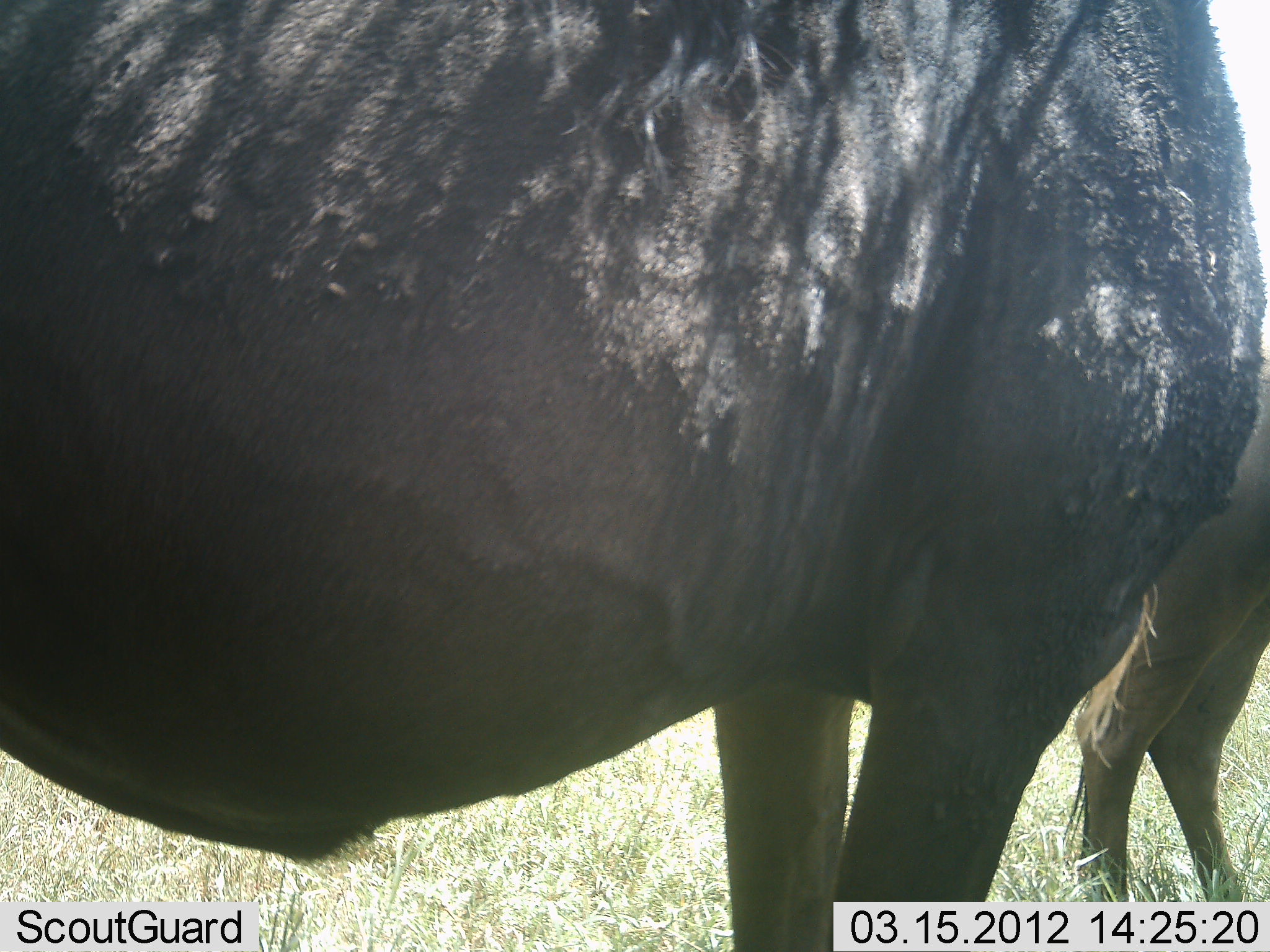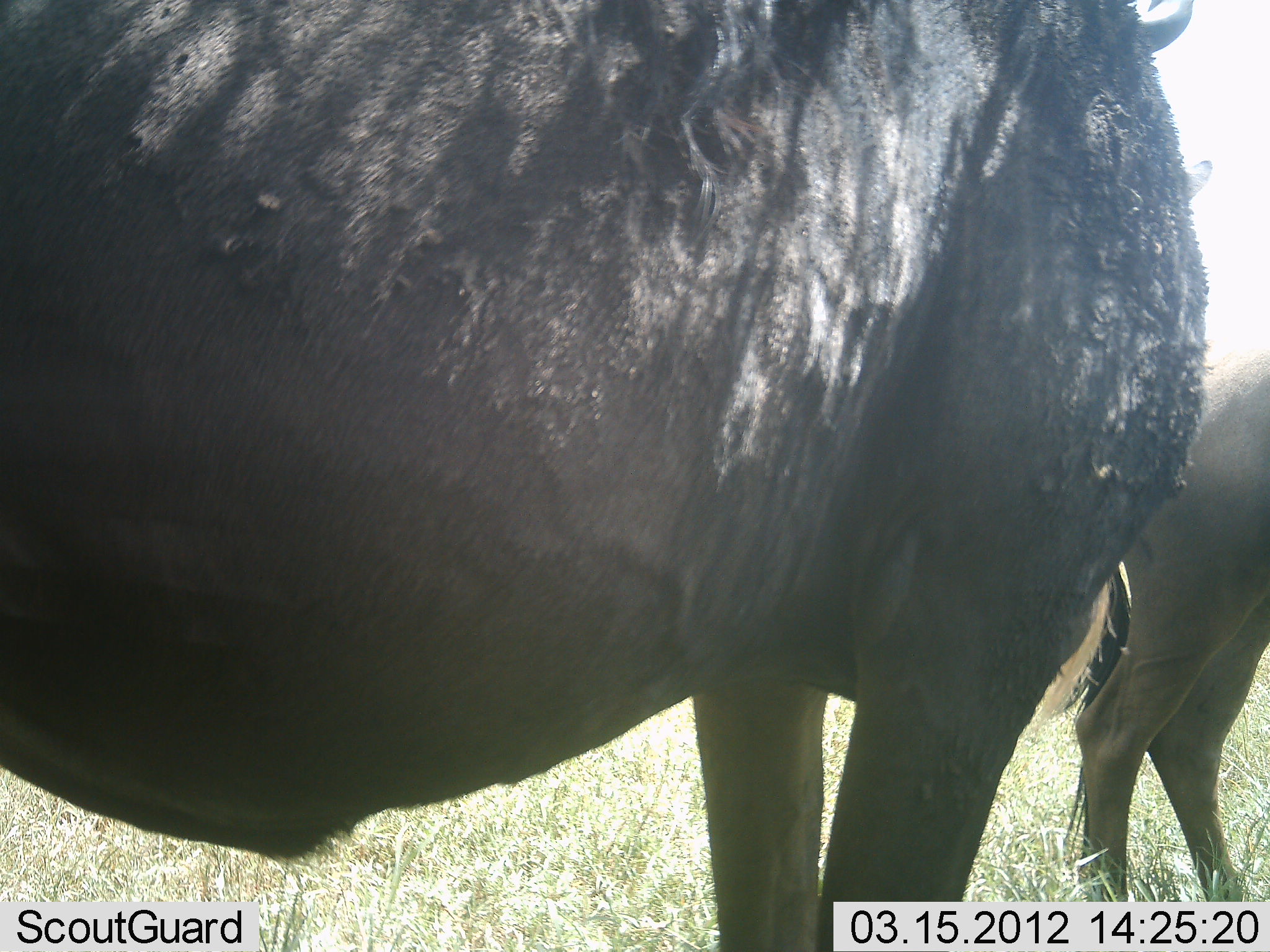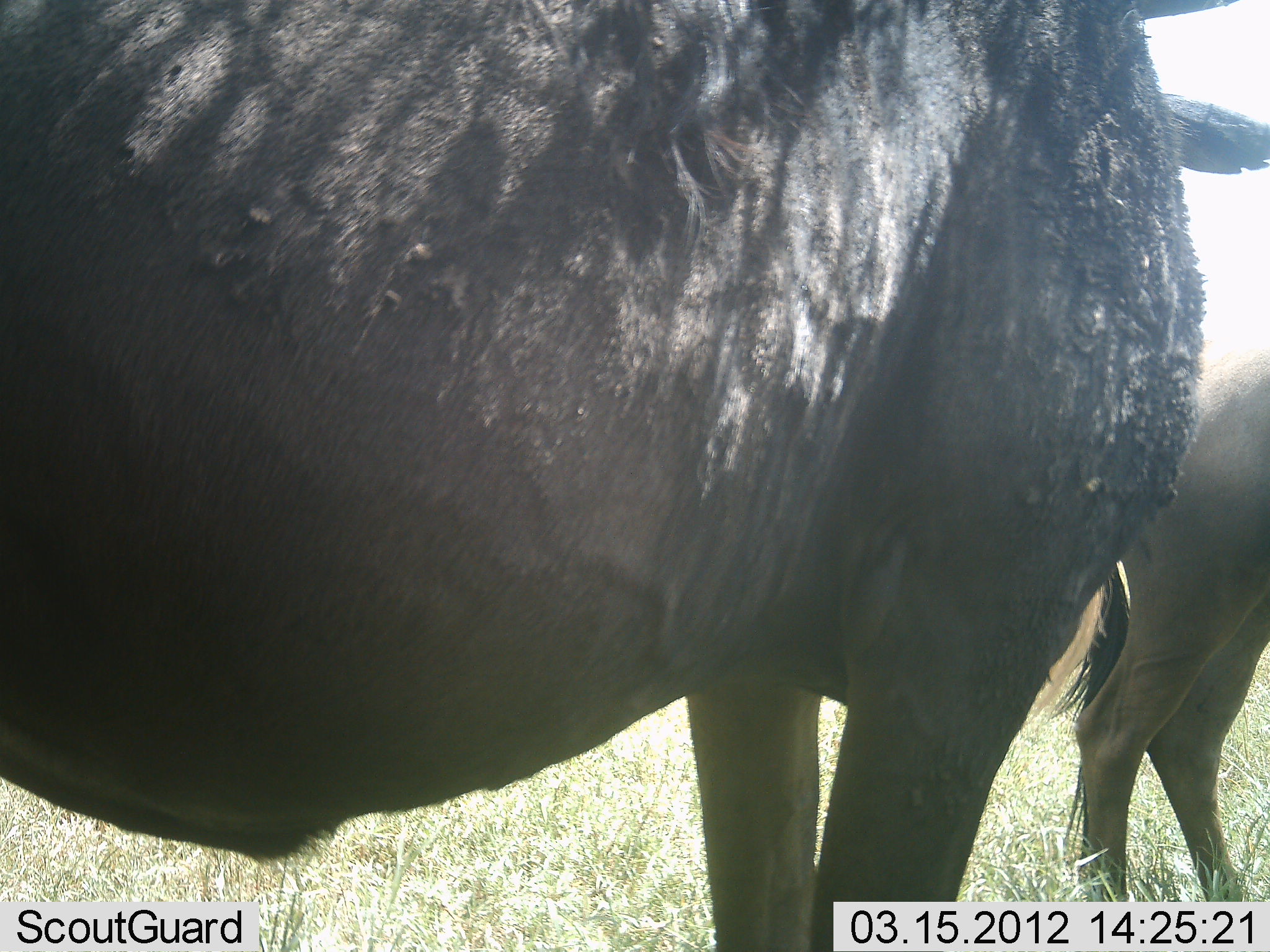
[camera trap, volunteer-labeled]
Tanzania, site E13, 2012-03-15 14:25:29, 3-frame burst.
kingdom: Animalia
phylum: Chordata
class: Mammalia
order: Artiodactyla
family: Bovidae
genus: Connochaetes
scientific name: Connochaetes taurinus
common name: blue wildebeest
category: wildebeest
Wildebeest (blue wildebeest) (Connochaetes taurinus), count 2. Behavior (volunteer vote fractions): standing 88%, resting 0%, moving 8%, interacting 4%. Young present (vote fraction): 0%. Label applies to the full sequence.